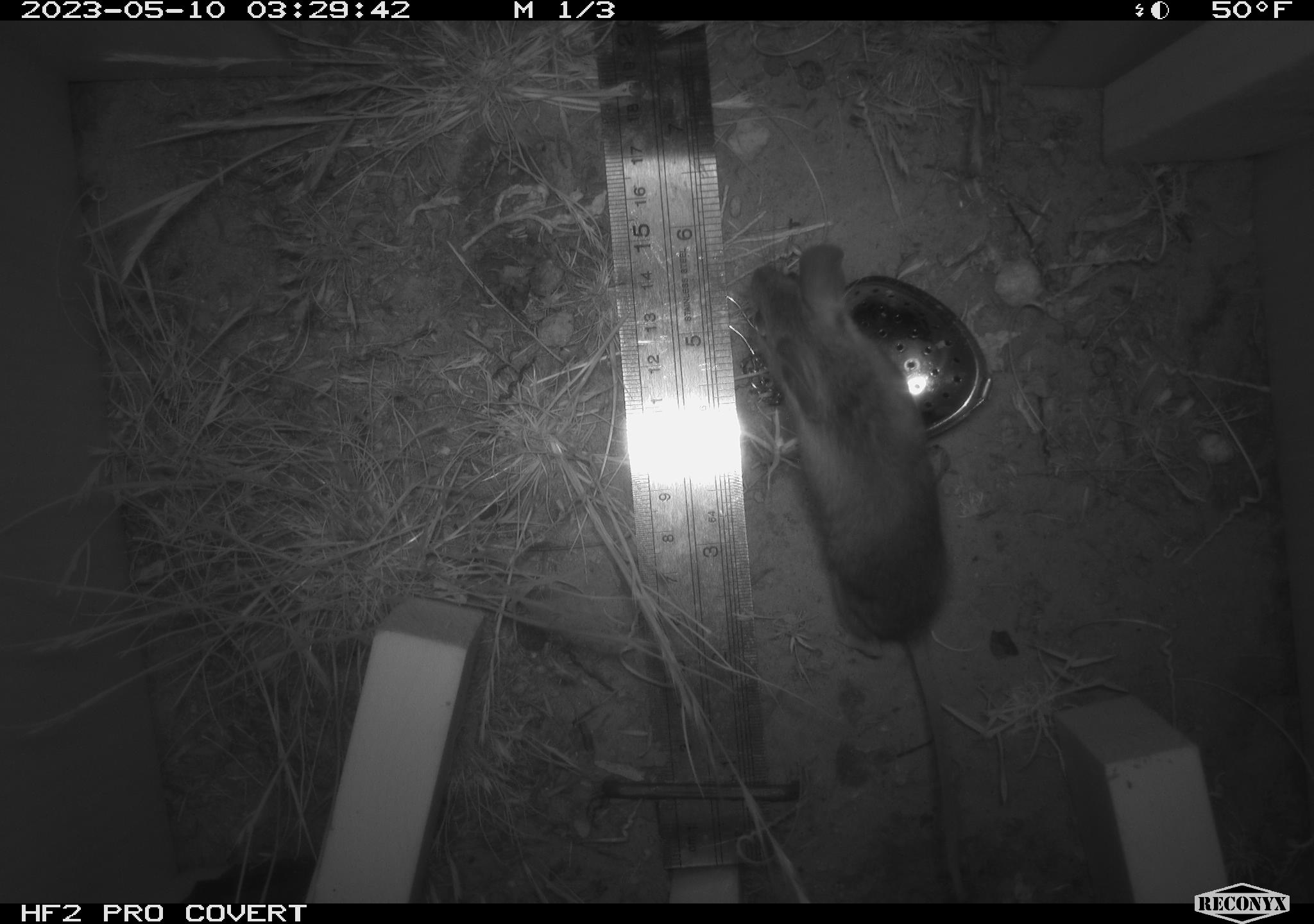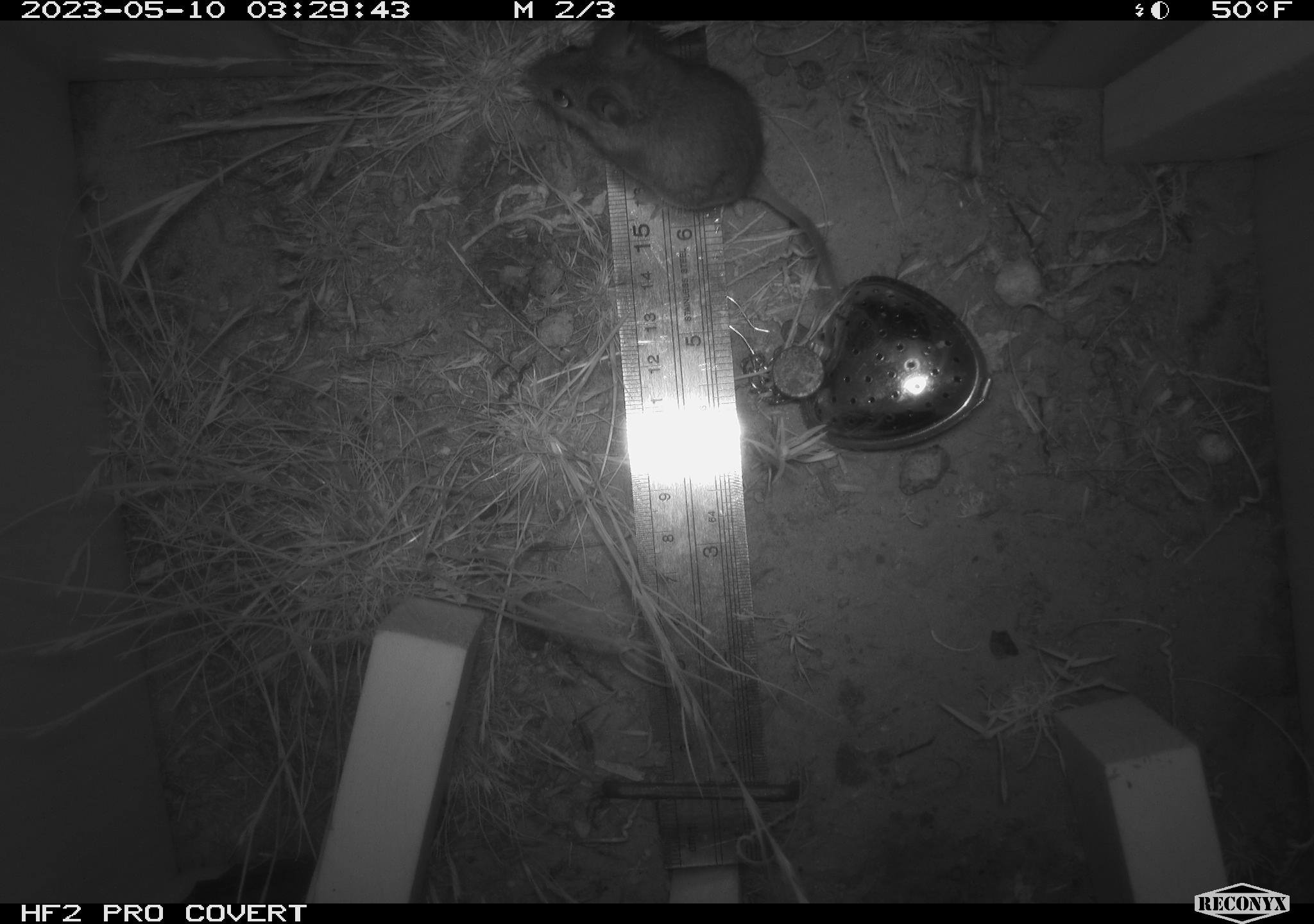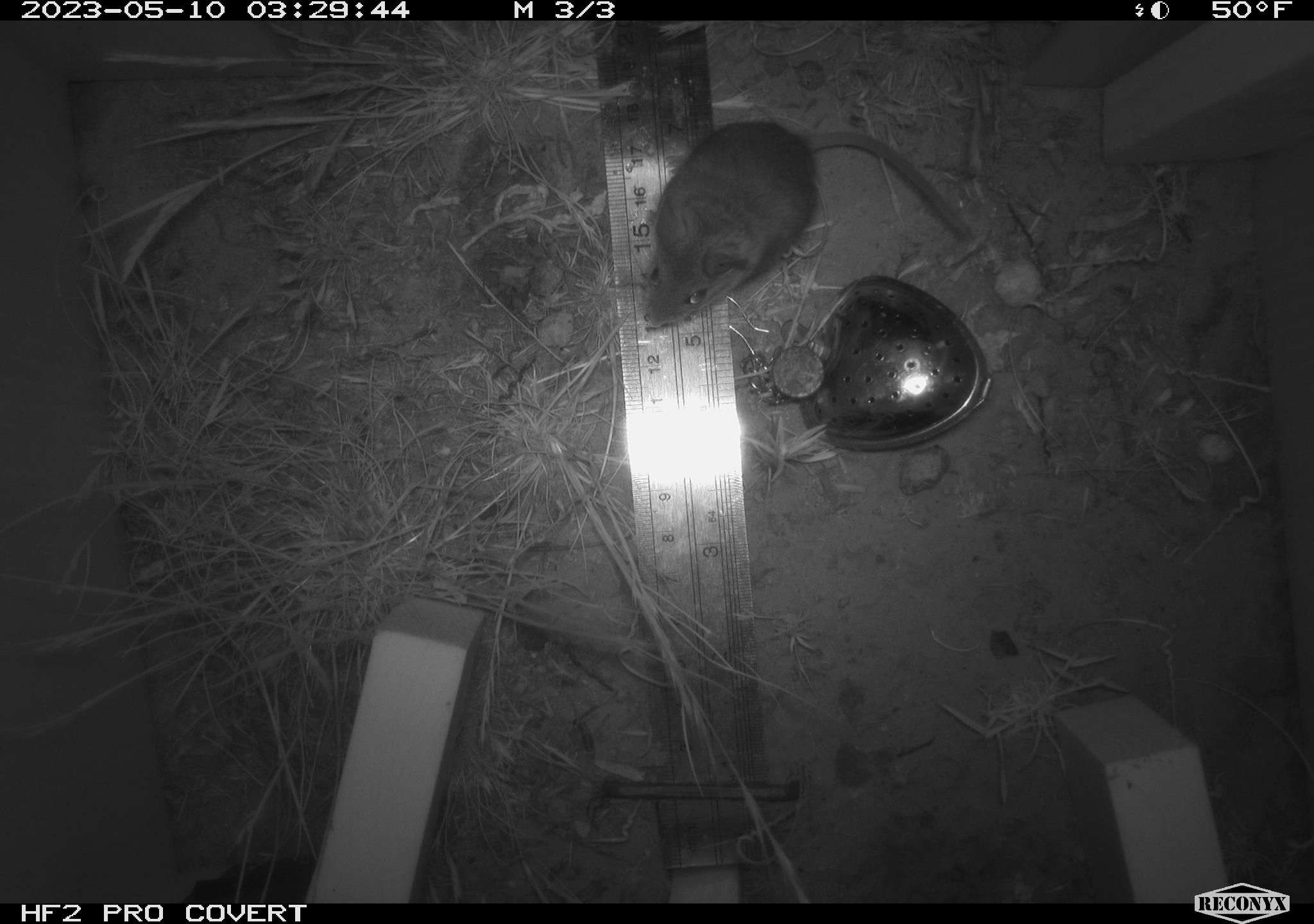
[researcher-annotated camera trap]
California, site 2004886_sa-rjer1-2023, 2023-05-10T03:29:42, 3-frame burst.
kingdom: Animalia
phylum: Chordata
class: Mammalia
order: Rodentia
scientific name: Rodentia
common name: mouse species